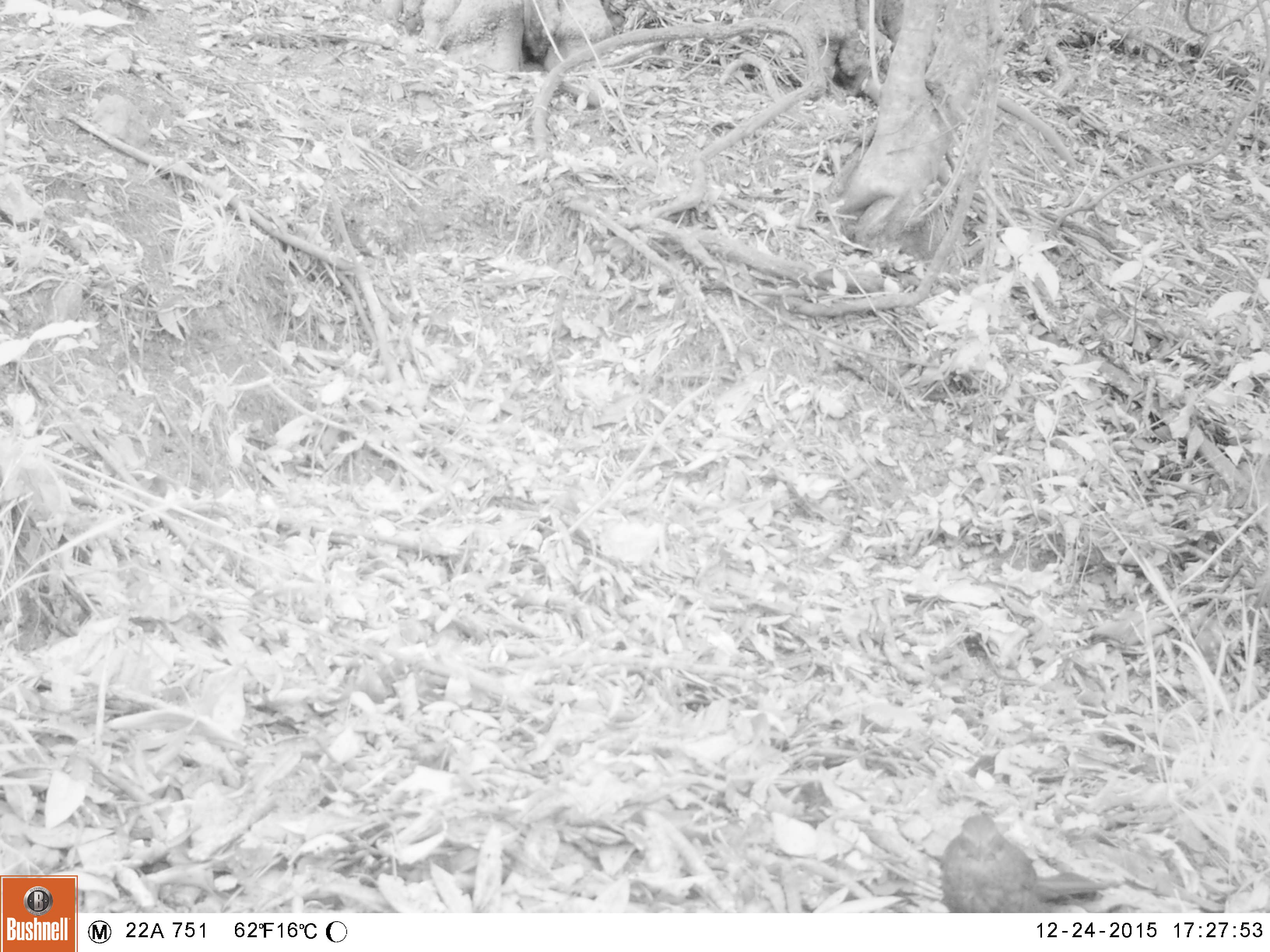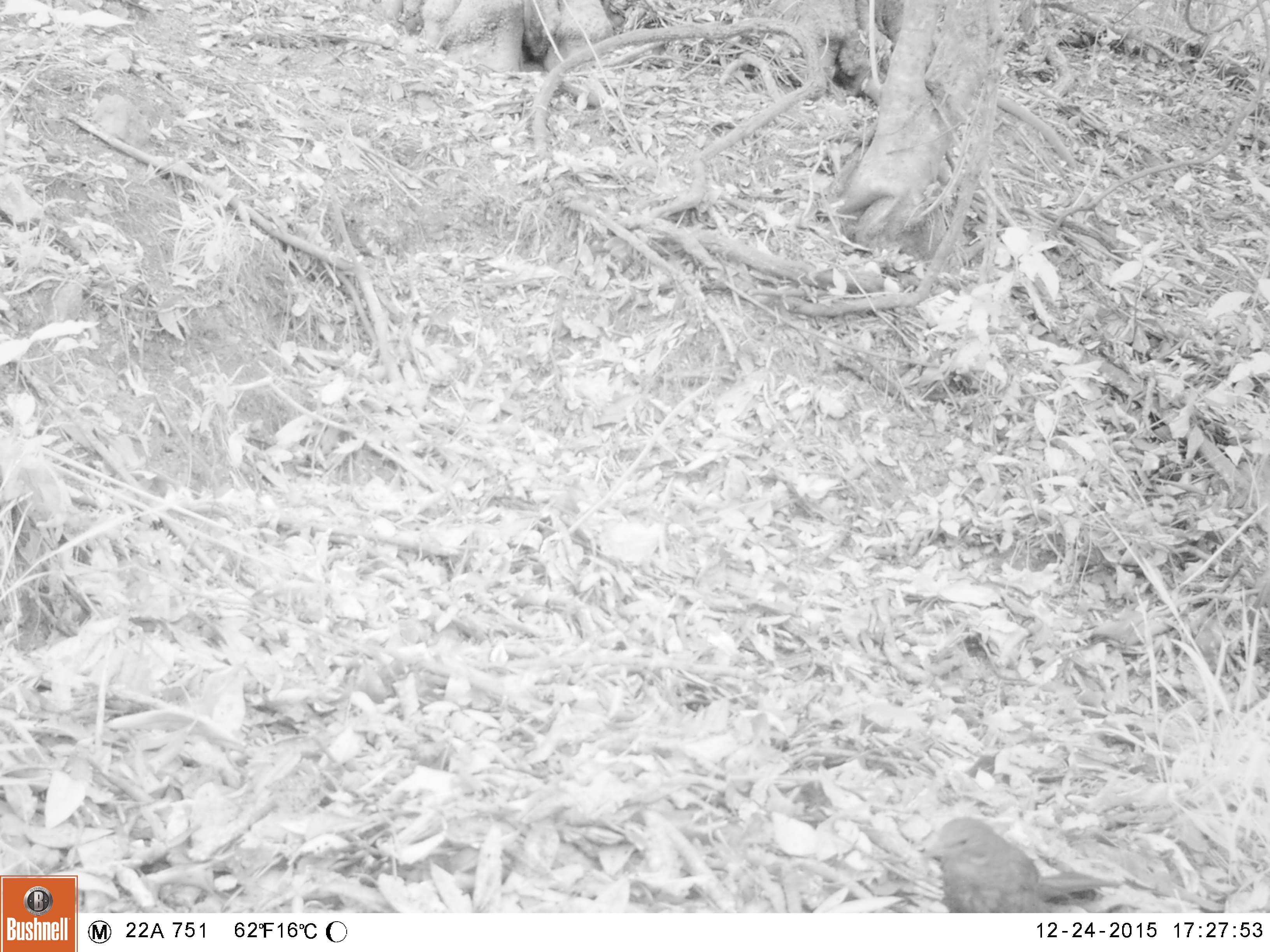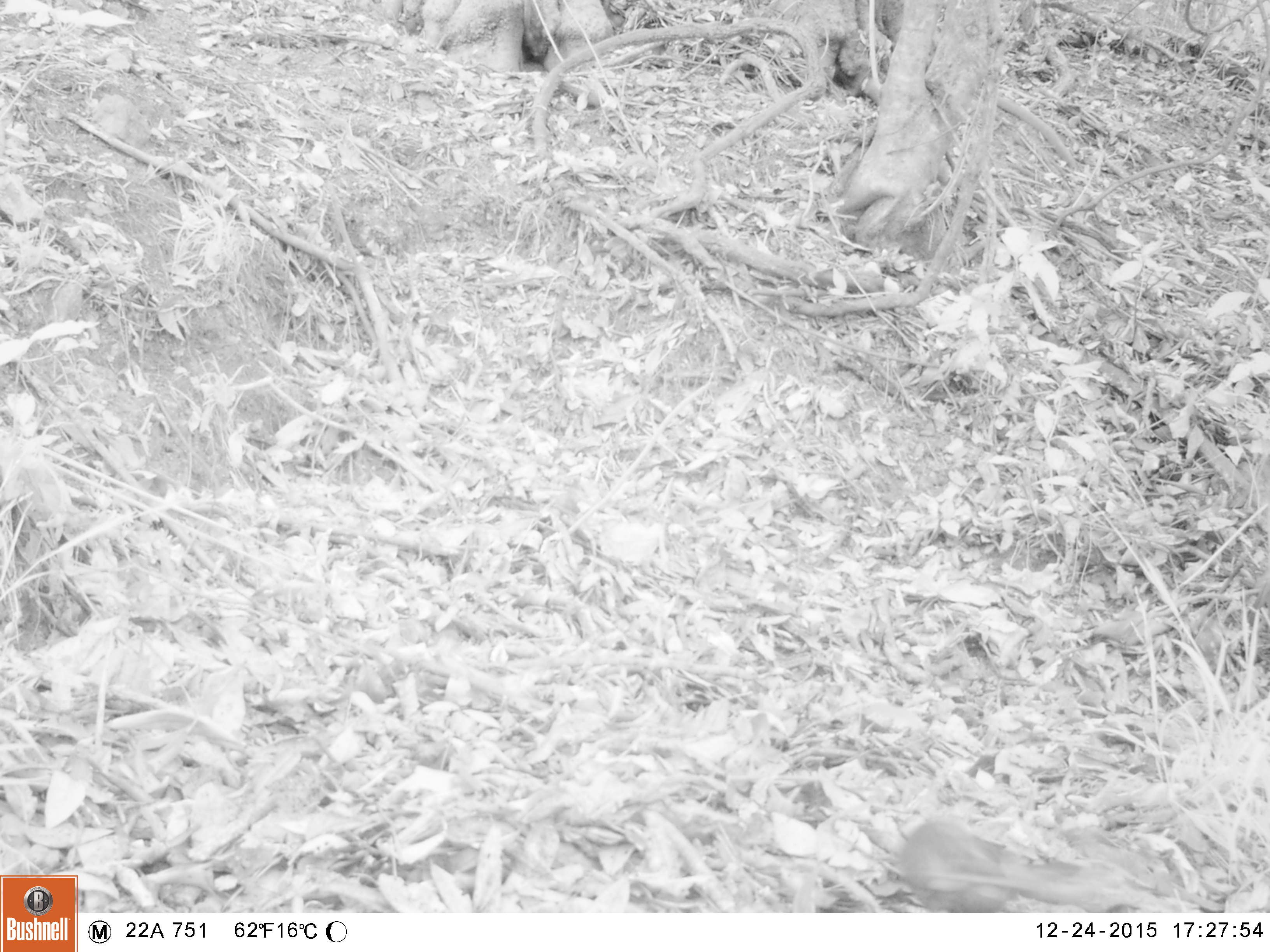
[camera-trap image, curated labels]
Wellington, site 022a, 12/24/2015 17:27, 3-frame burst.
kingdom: Animalia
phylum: Chordata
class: Aves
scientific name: Aves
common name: bird